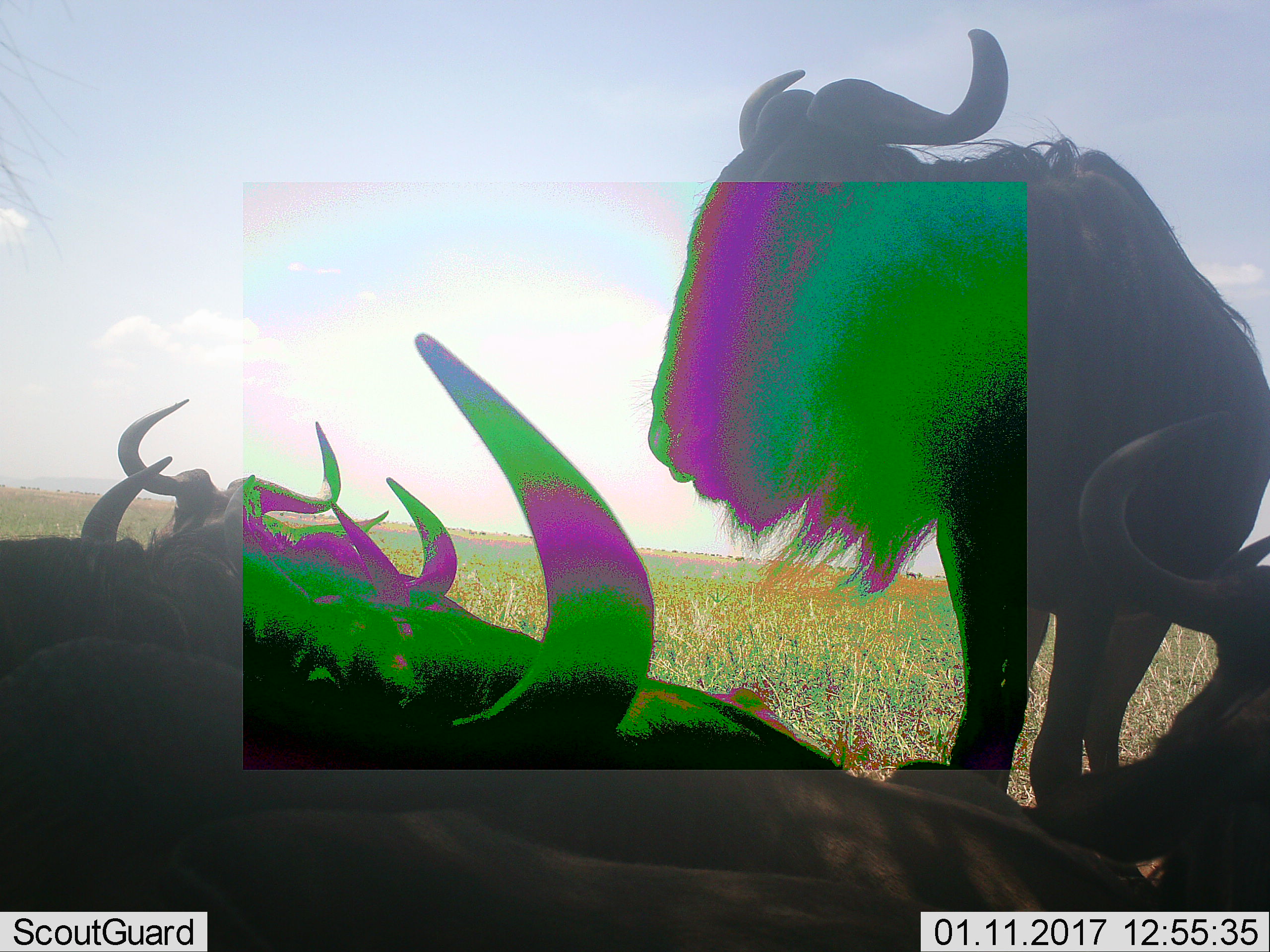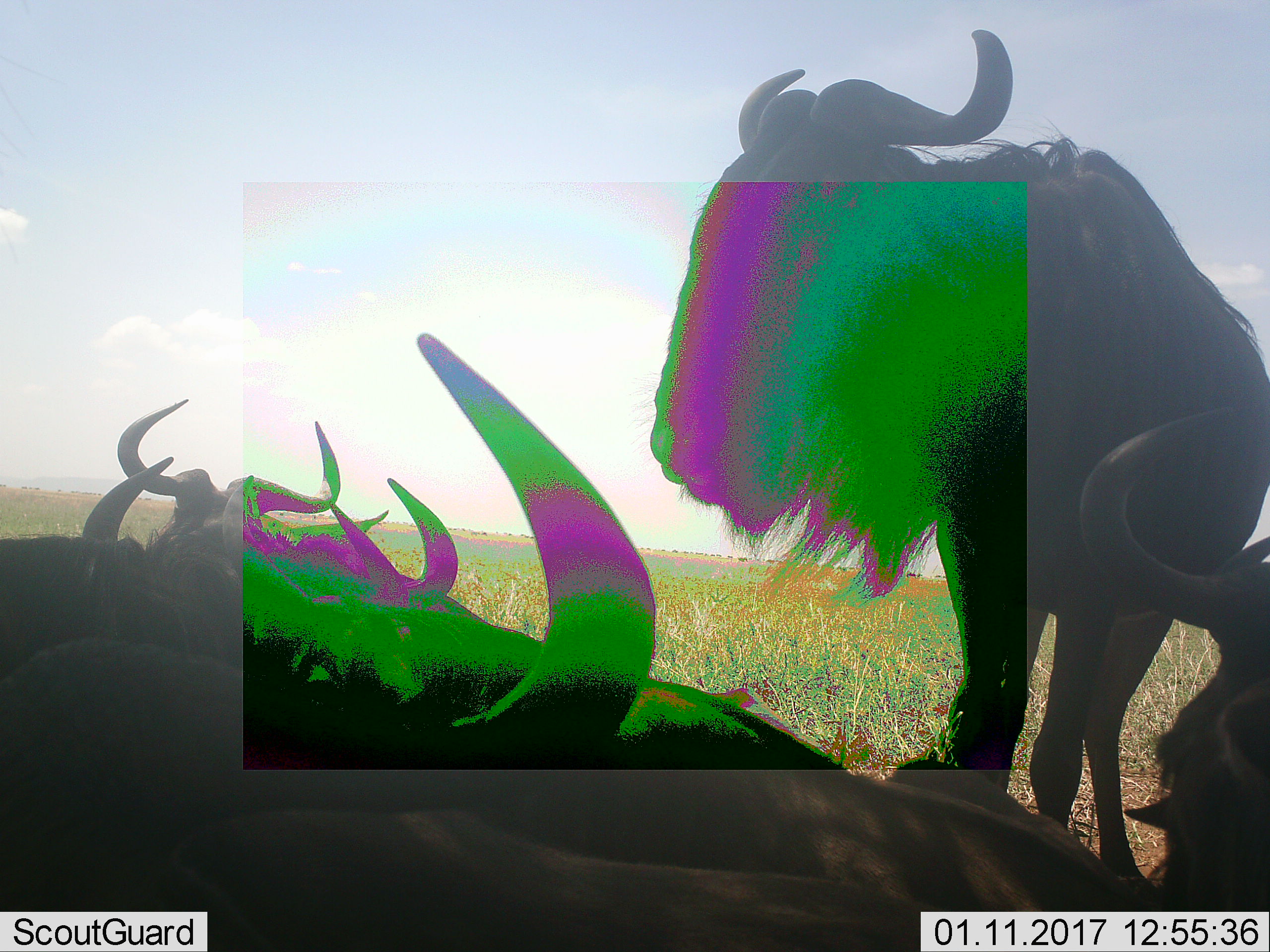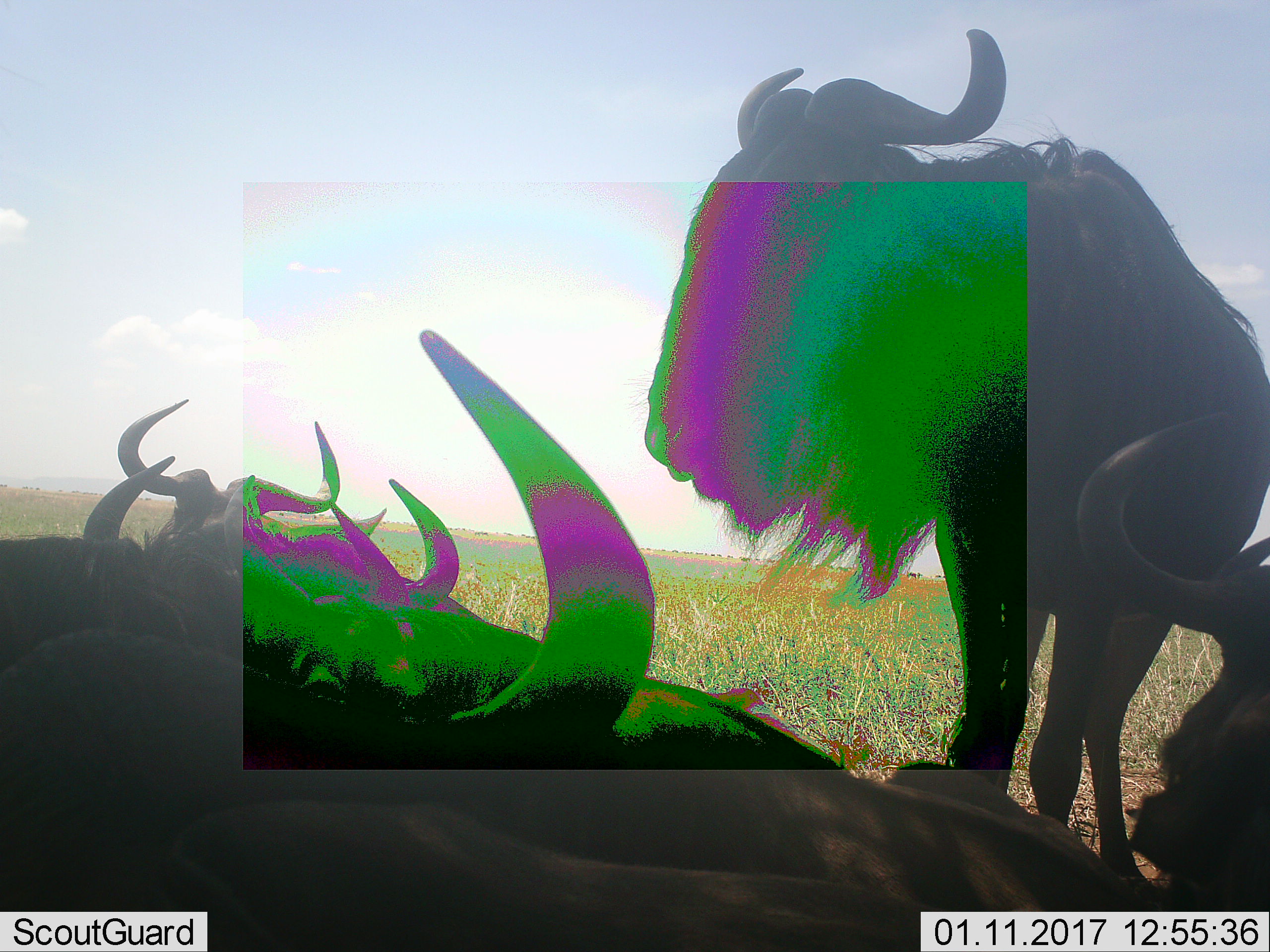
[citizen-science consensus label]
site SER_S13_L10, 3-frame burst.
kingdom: Animalia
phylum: Chordata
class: Mammalia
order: Artiodactyla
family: Bovidae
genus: Connochaetes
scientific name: Connochaetes taurinus taurinus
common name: blue wildebeest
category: wildebeestblue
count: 6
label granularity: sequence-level